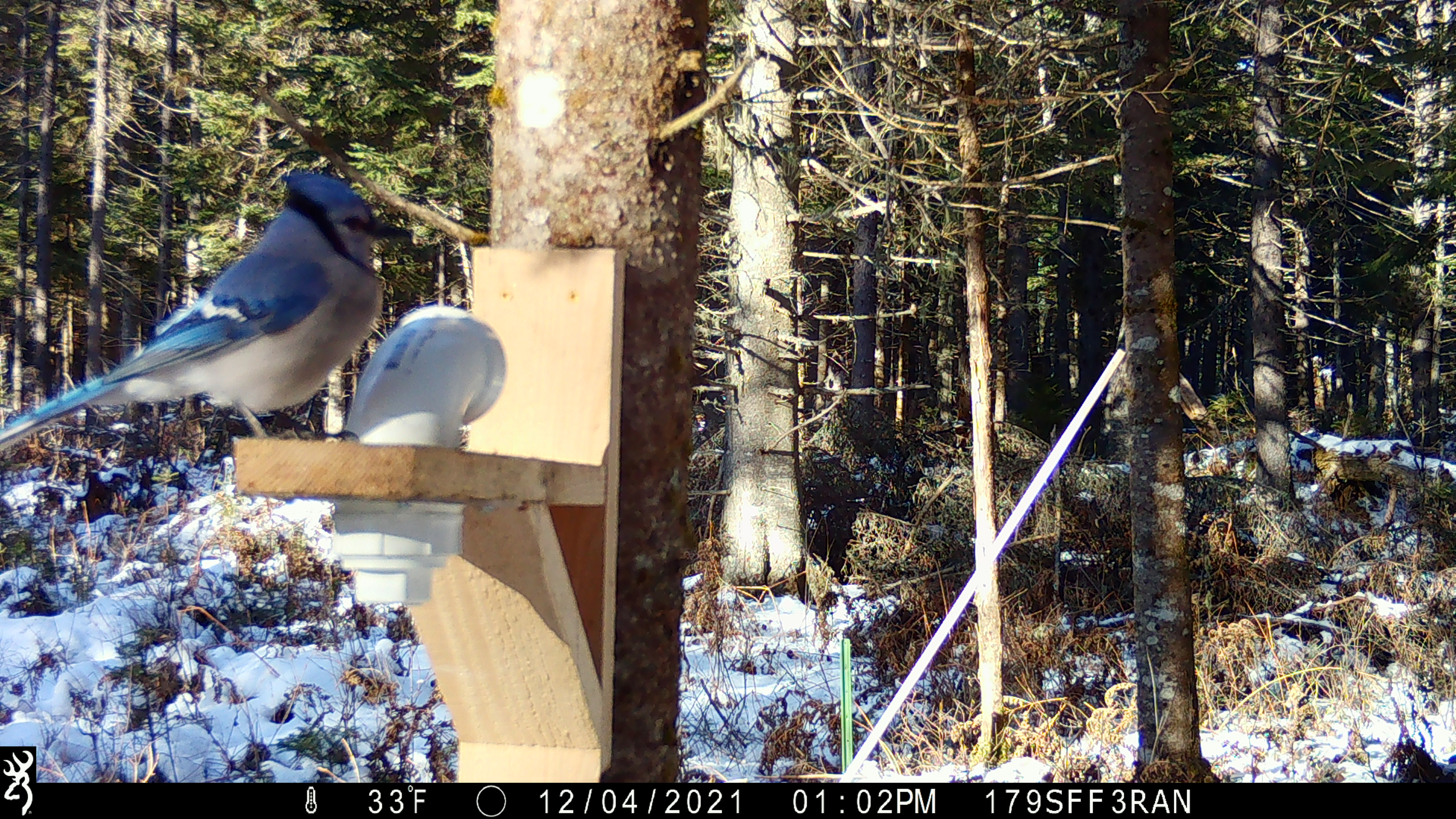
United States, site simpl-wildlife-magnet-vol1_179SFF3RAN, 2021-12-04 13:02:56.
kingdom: Animalia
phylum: Chordata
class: Aves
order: Passeriformes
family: Corvidae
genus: Cyanocitta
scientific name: Cyanocitta cristata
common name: blue jay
Blue jay (Cyanocitta cristata).